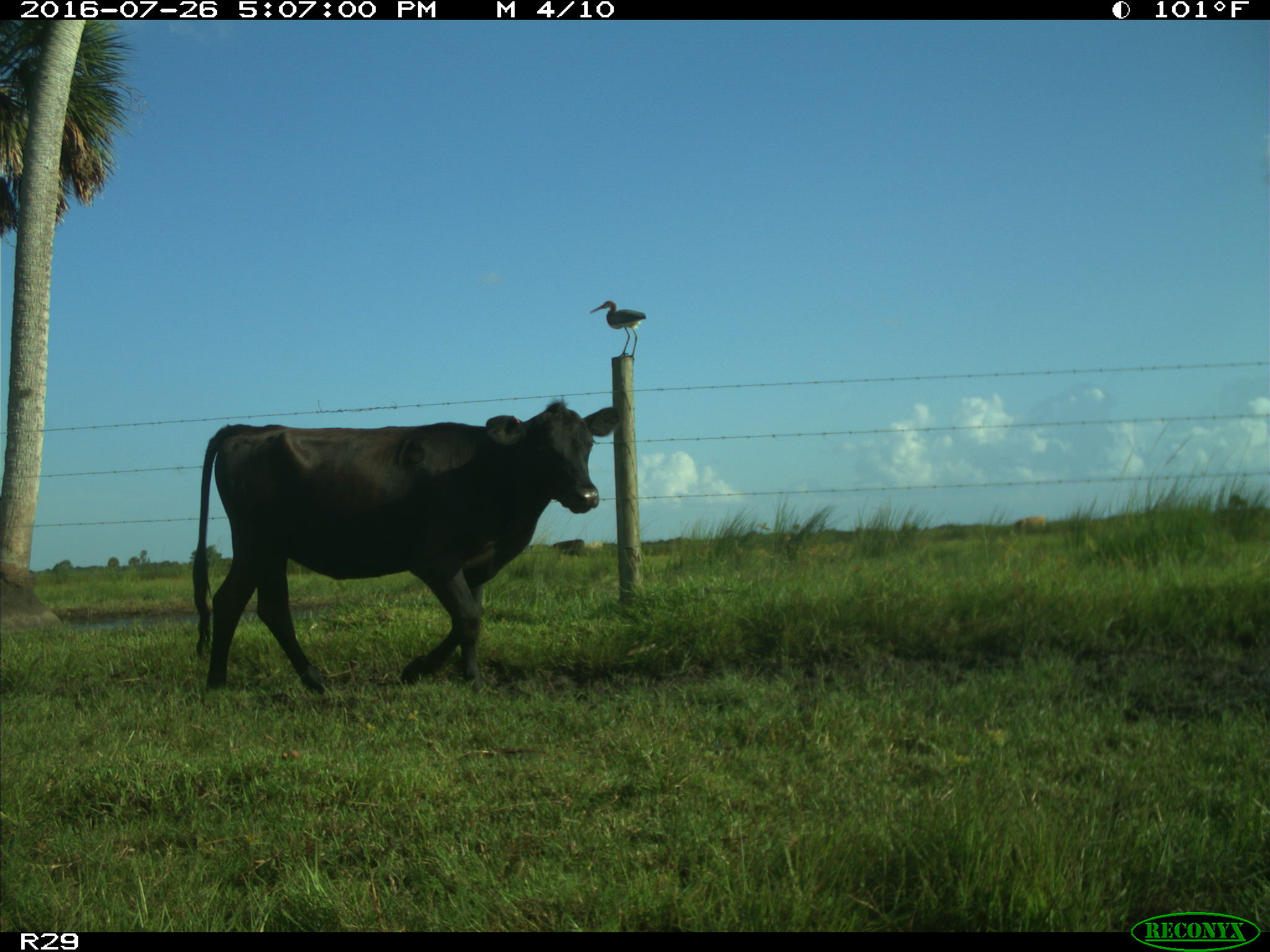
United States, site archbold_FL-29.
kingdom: Animalia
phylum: Chordata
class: Mammalia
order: Artiodactyla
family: Bovidae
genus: Bos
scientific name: Bos taurus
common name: domestic cow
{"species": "Bos taurus (domestic cow)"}